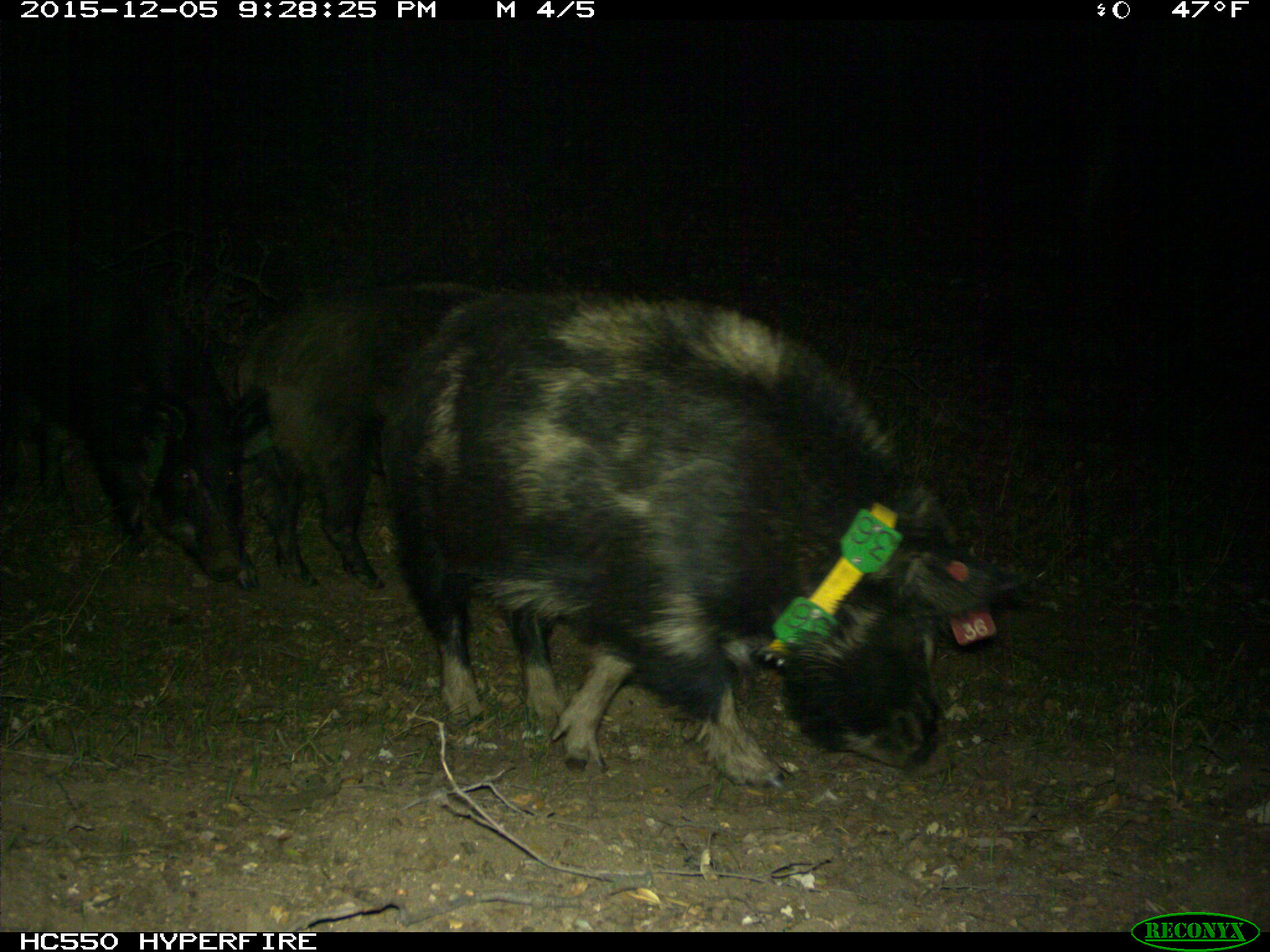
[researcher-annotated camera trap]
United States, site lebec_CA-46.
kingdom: Animalia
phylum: Chordata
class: Mammalia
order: Artiodactyla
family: Suidae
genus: Sus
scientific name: Sus scrofa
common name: wild boar